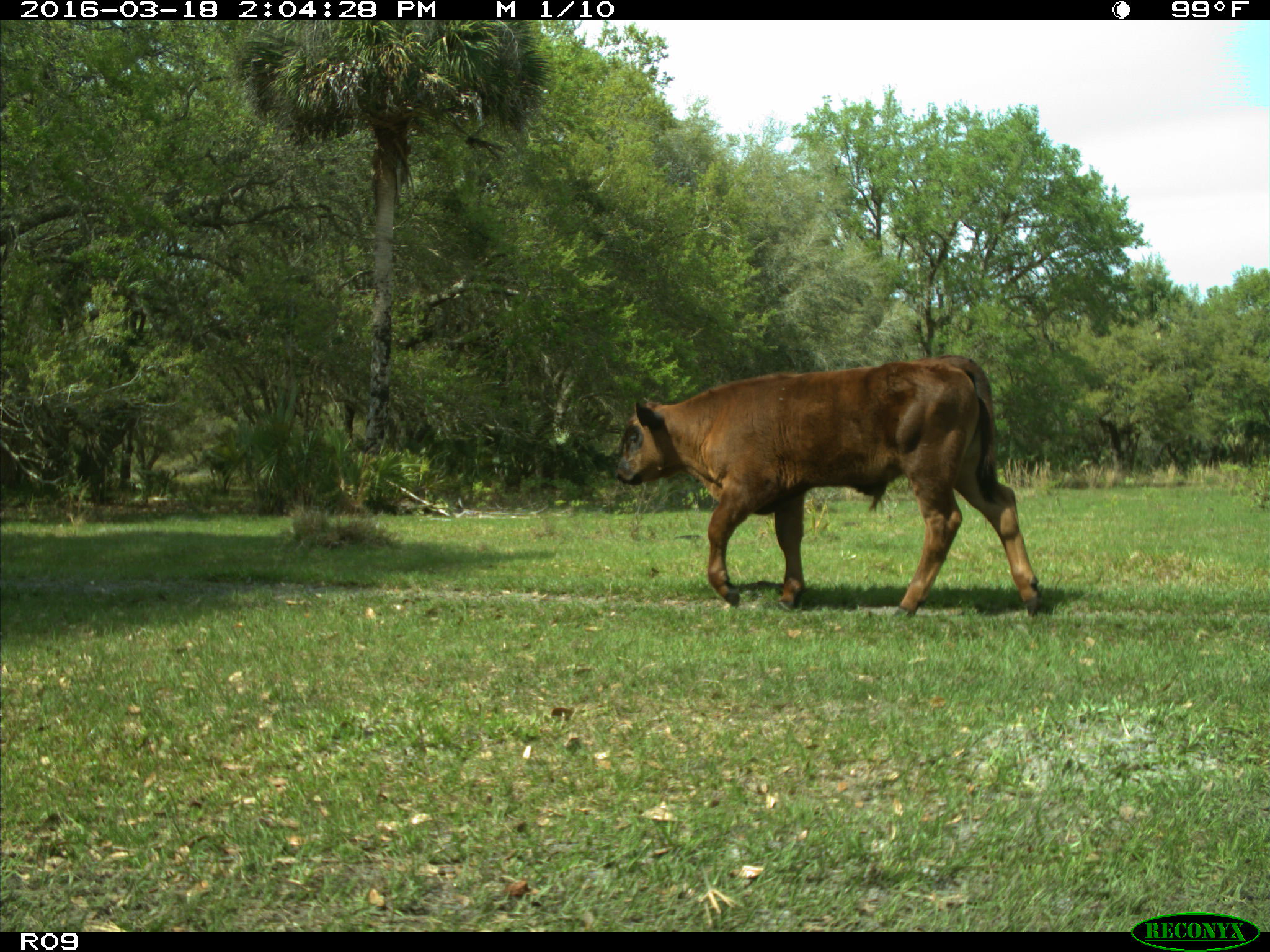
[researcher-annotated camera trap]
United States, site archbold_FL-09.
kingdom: Animalia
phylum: Chordata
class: Mammalia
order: Artiodactyla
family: Bovidae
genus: Bos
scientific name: Bos taurus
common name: domestic cow